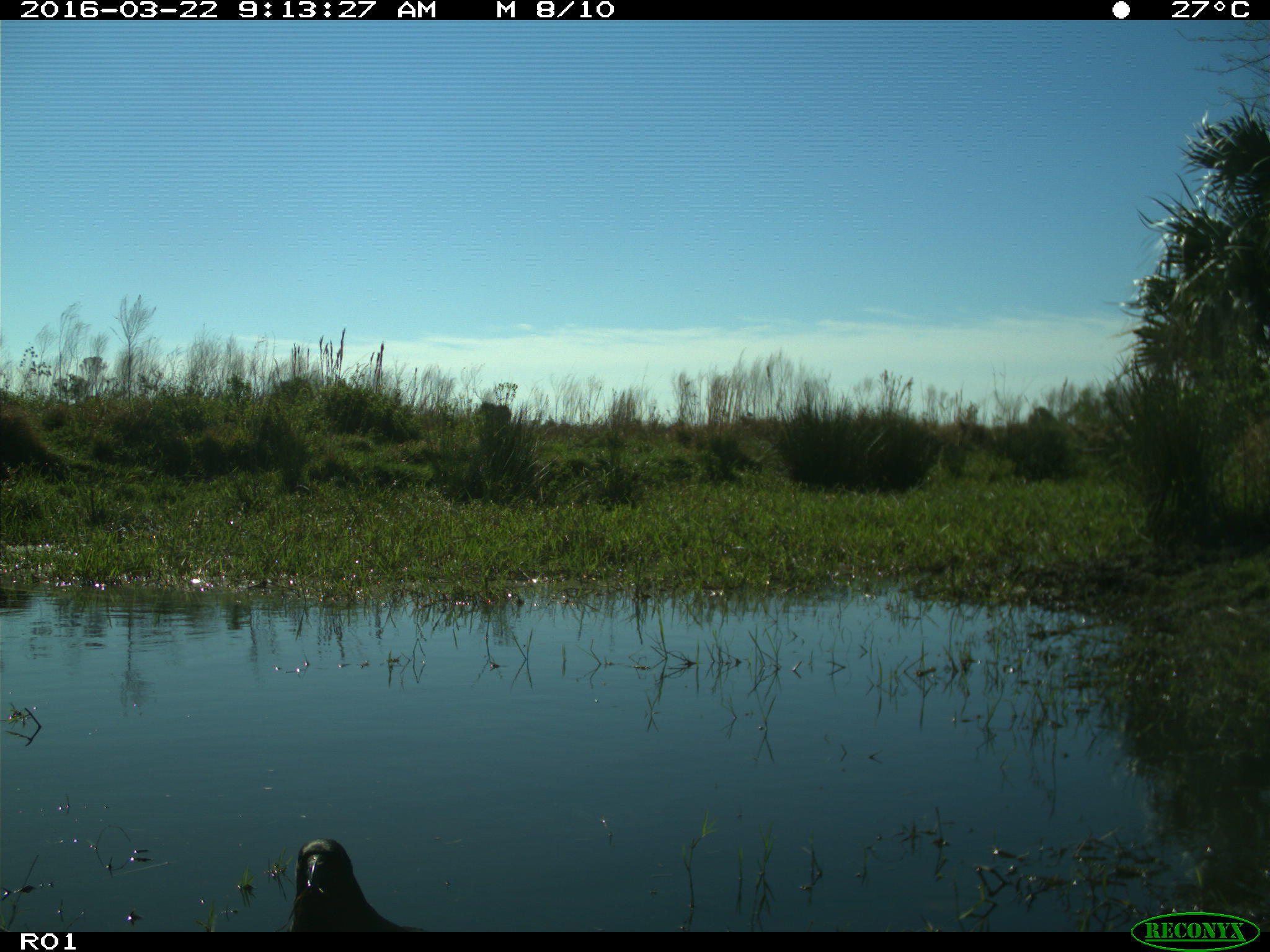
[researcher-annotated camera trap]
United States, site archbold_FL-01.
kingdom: Animalia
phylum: Chordata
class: Aves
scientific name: Aves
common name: birds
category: unidentified bird